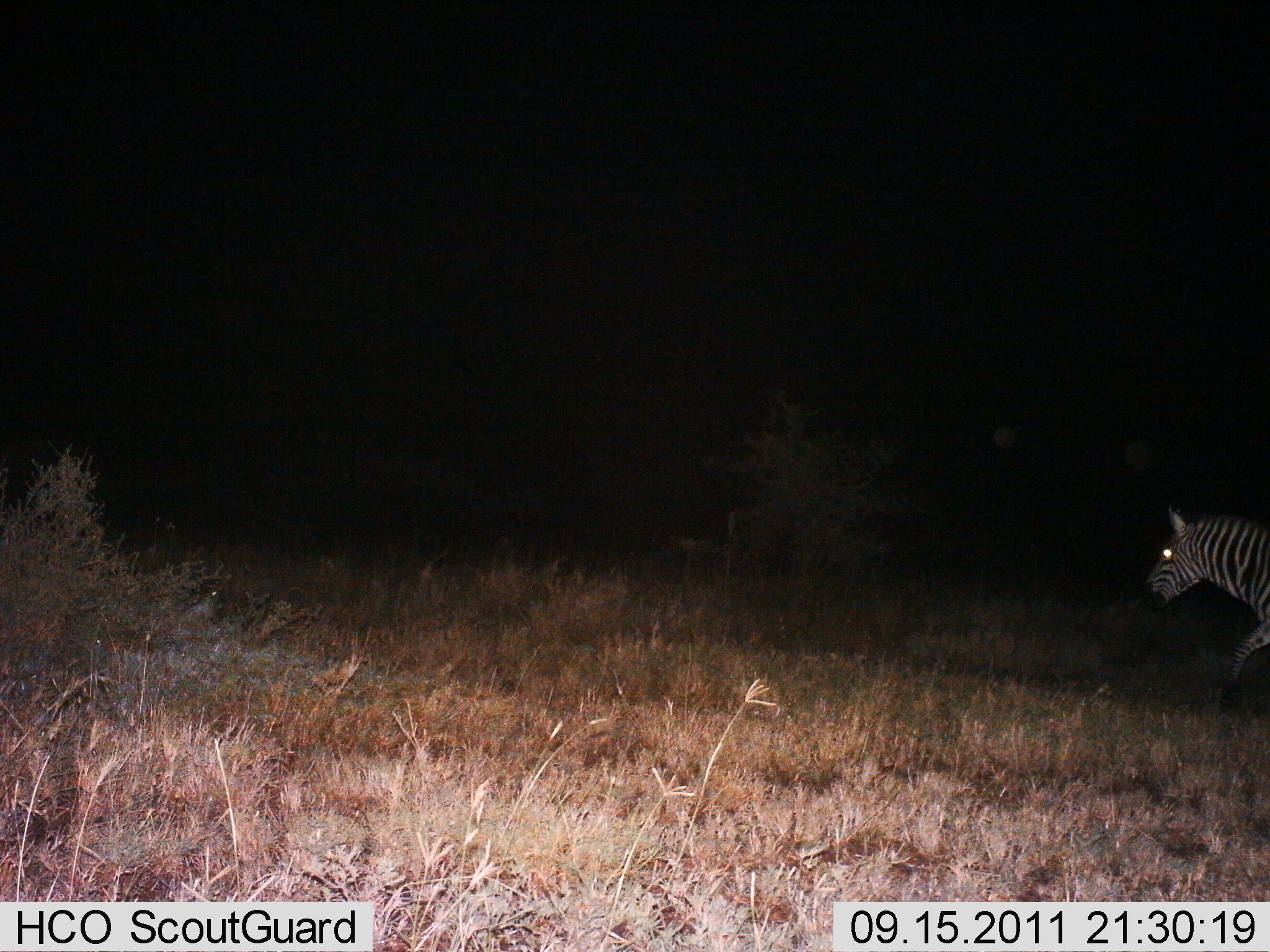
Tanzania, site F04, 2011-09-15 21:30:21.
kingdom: Animalia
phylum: Chordata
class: Mammalia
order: Perissodactyla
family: Equidae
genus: Equus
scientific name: Equus quagga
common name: plains zebra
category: zebra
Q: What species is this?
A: Zebra (plains zebra) (Equus quagga).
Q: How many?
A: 1.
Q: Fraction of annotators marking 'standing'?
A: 6%.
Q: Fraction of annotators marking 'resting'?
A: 0%.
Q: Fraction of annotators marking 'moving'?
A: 100%.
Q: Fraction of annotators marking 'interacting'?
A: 0%.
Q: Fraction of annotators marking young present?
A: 0%.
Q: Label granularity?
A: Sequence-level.